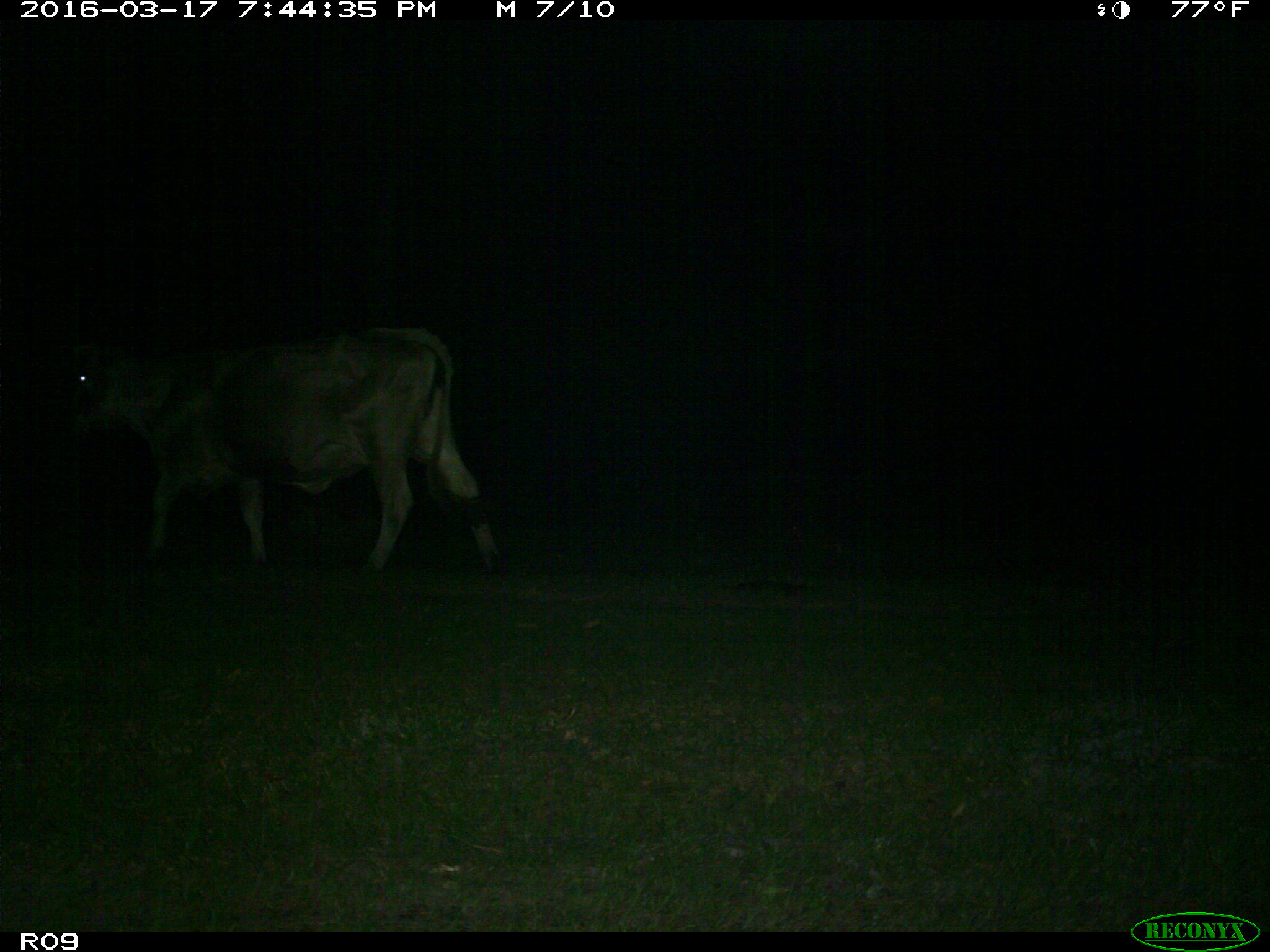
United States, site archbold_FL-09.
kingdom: Animalia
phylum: Chordata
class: Mammalia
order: Artiodactyla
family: Bovidae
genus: Bos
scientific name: Bos taurus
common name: domestic cow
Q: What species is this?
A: Bos taurus (domestic cow).